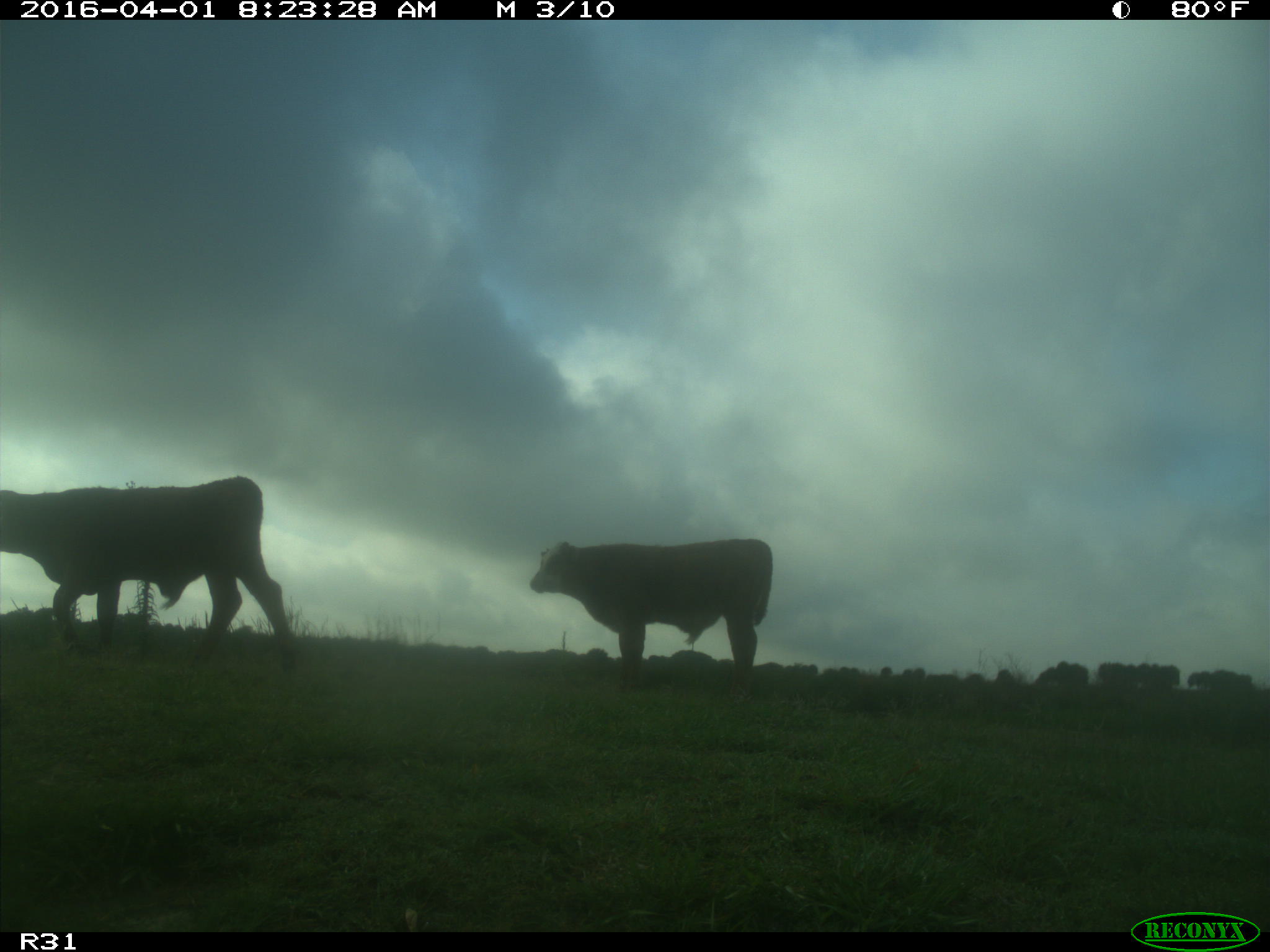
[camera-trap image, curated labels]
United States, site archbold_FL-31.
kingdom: Animalia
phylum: Chordata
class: Mammalia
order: Artiodactyla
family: Bovidae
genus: Bos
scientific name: Bos taurus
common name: domestic cow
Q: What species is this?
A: Bos taurus (domestic cow).